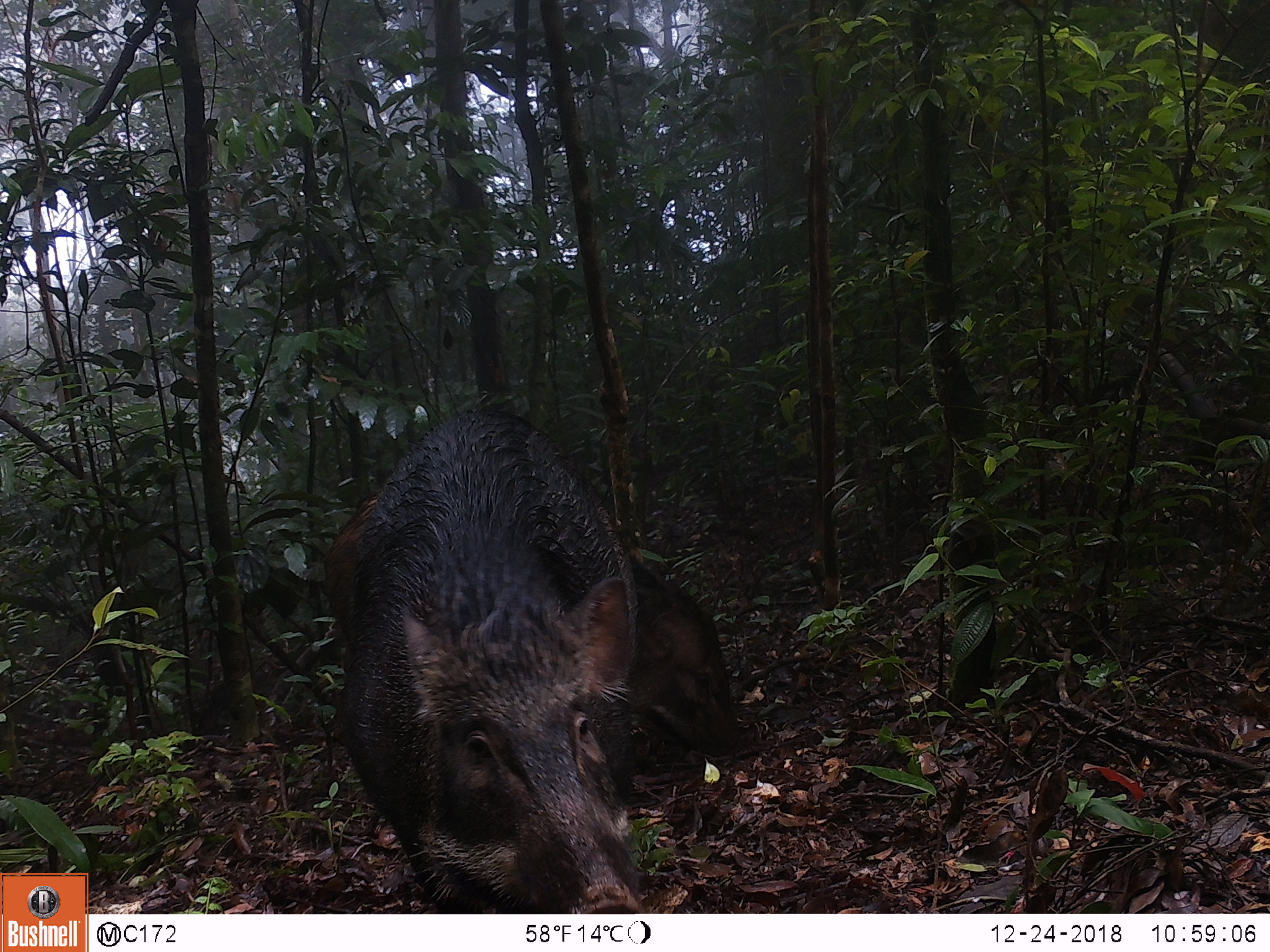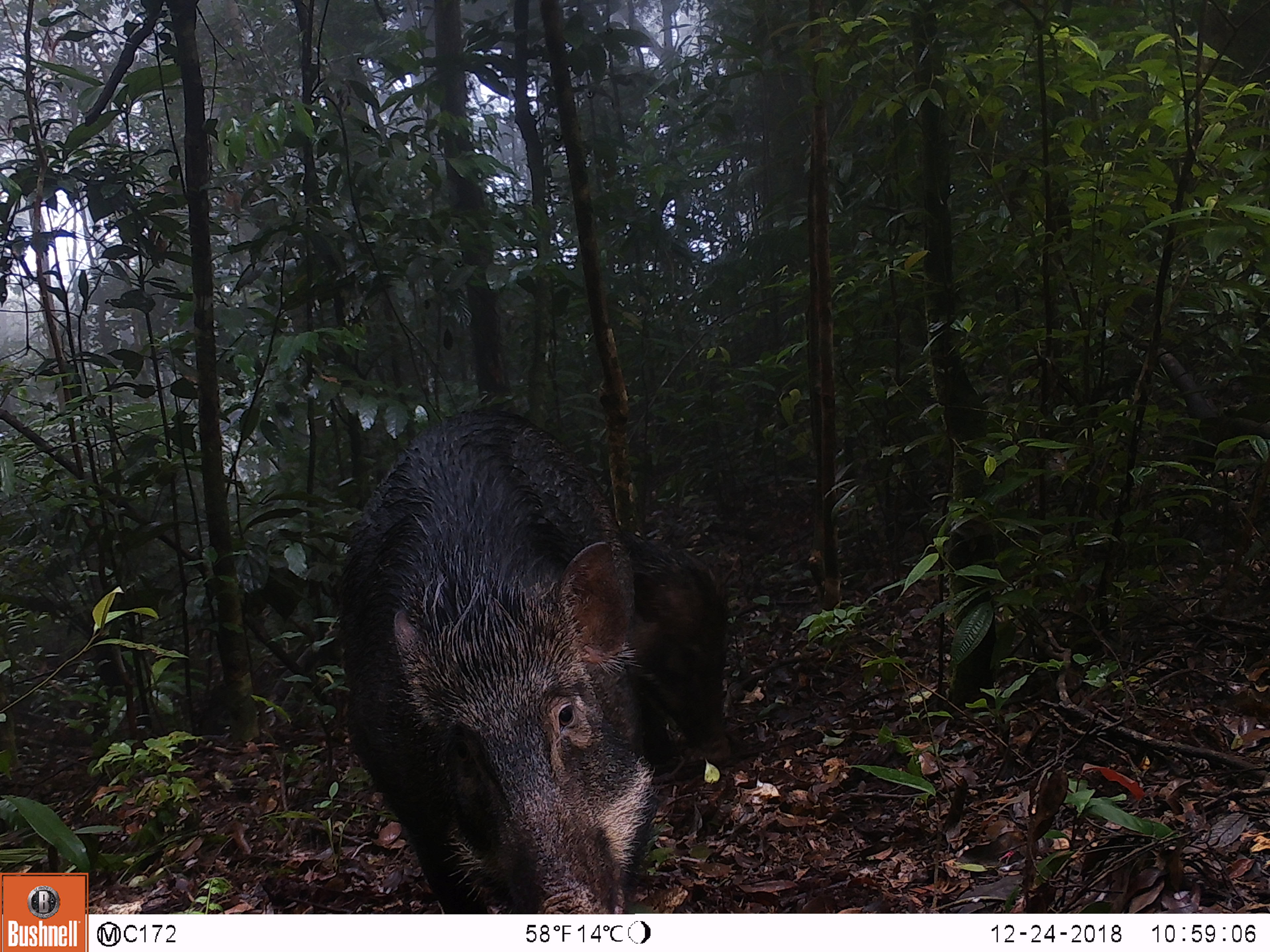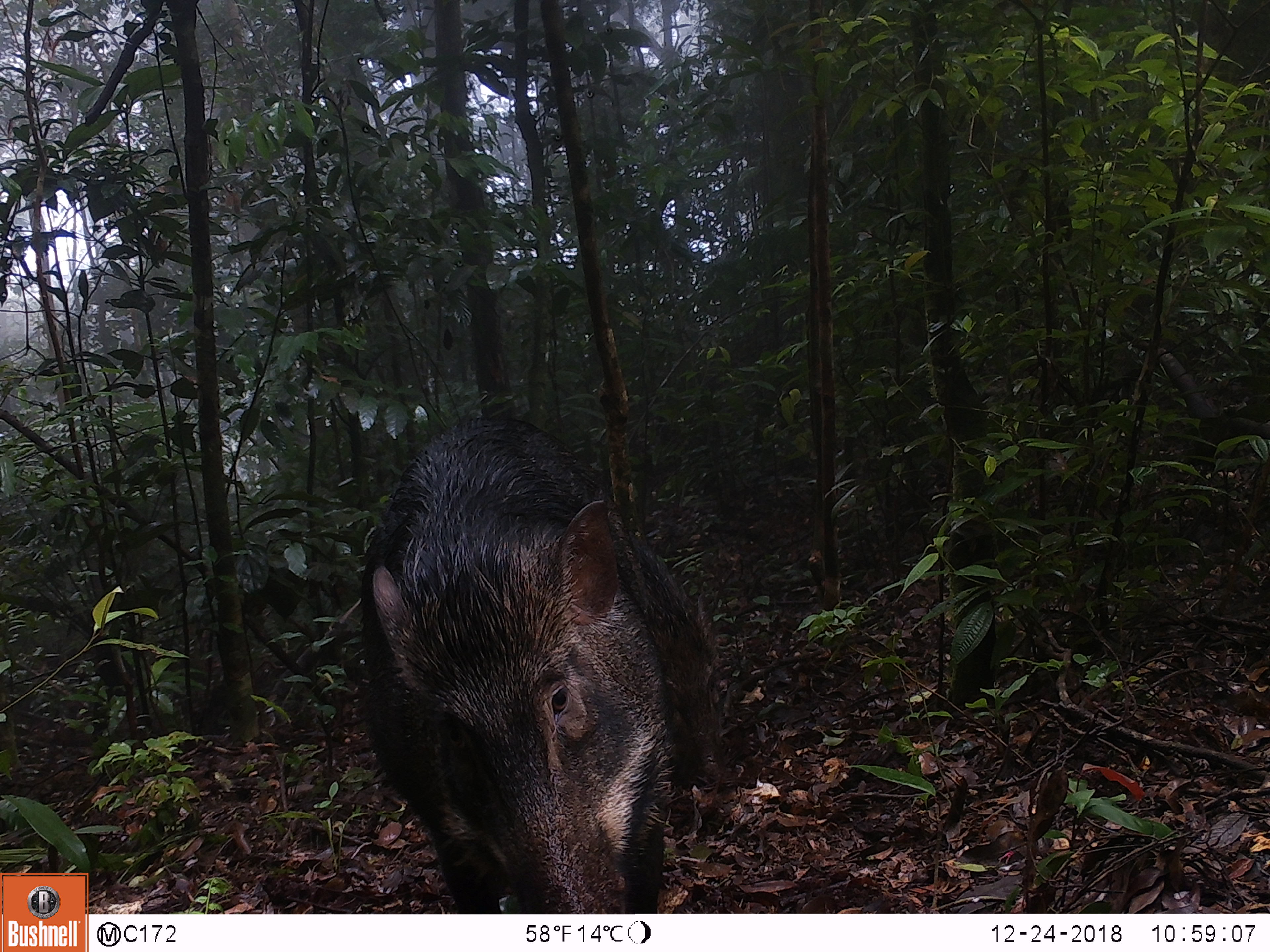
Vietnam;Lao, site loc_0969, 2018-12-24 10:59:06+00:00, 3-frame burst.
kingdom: Animalia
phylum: Chordata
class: Mammalia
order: Artiodactyla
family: Suidae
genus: Sus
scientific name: Sus scrofa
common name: eurasian wild pig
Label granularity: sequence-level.